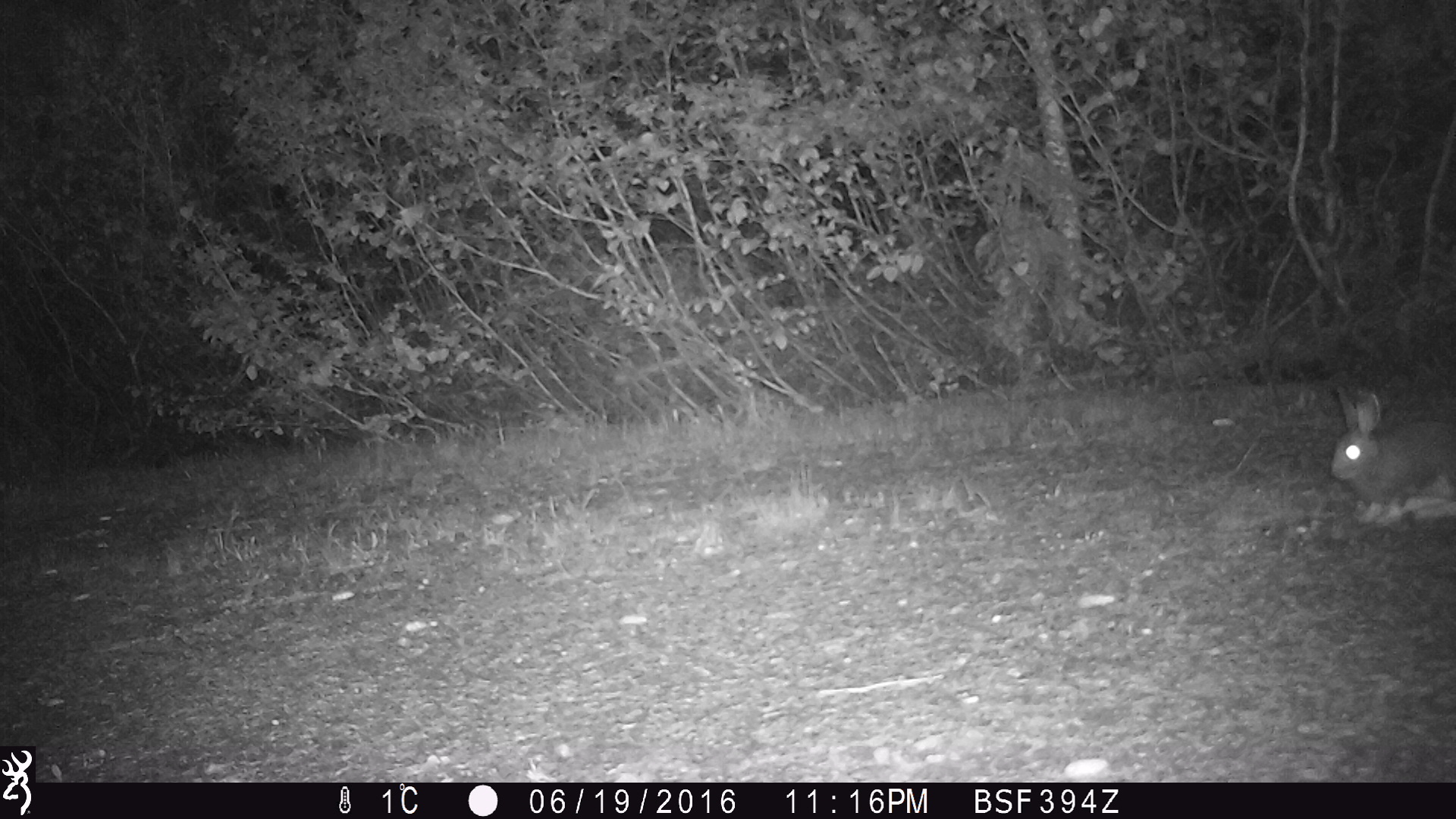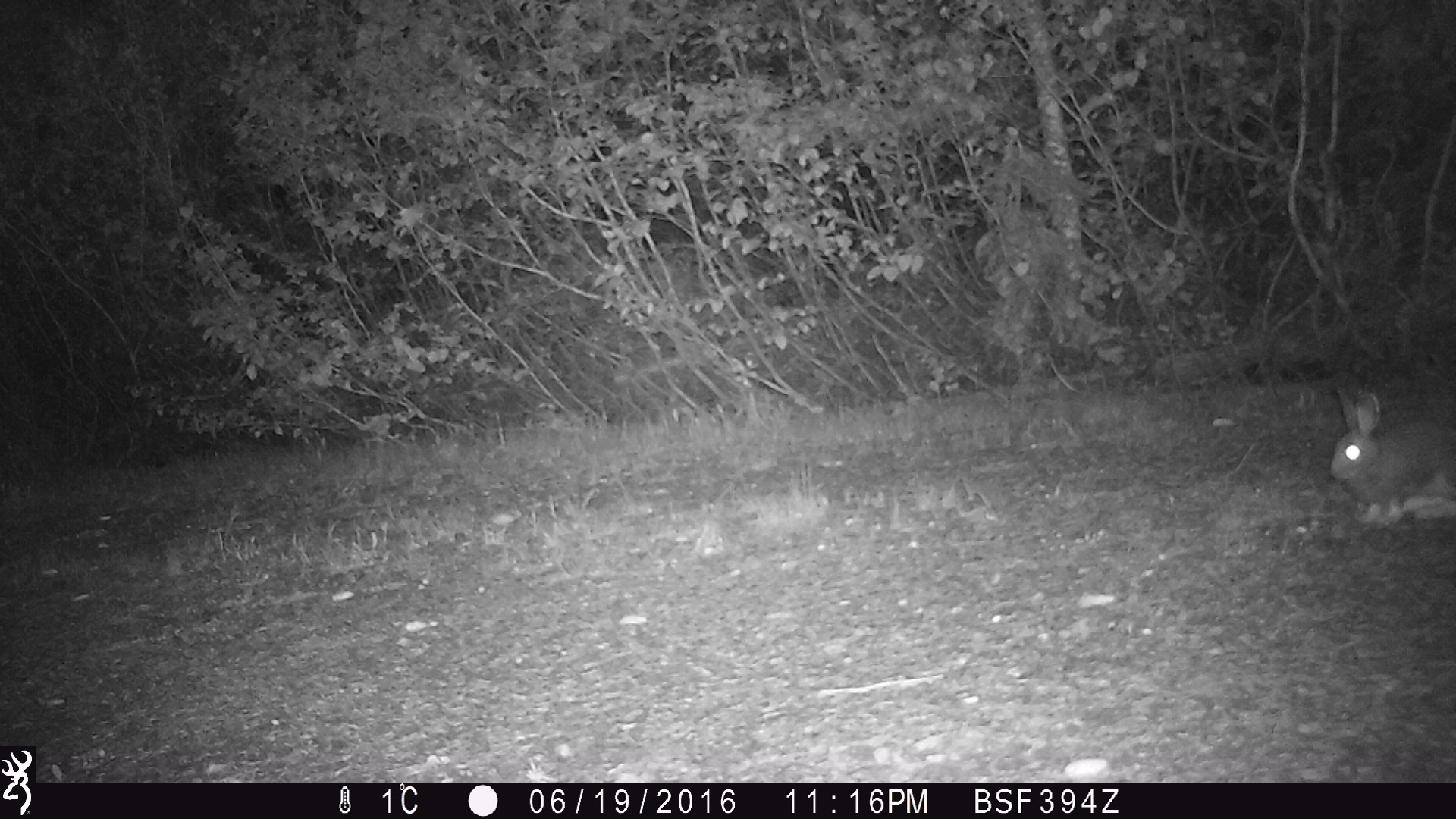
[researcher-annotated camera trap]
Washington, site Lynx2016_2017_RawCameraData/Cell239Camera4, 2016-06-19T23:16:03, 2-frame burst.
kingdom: Animalia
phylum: Chordata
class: Mammalia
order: Lagomorpha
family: Leporidae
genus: Lepus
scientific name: Lepus americanus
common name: snowshoe hare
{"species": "Lepus americanus (snowshoe hare)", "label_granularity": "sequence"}